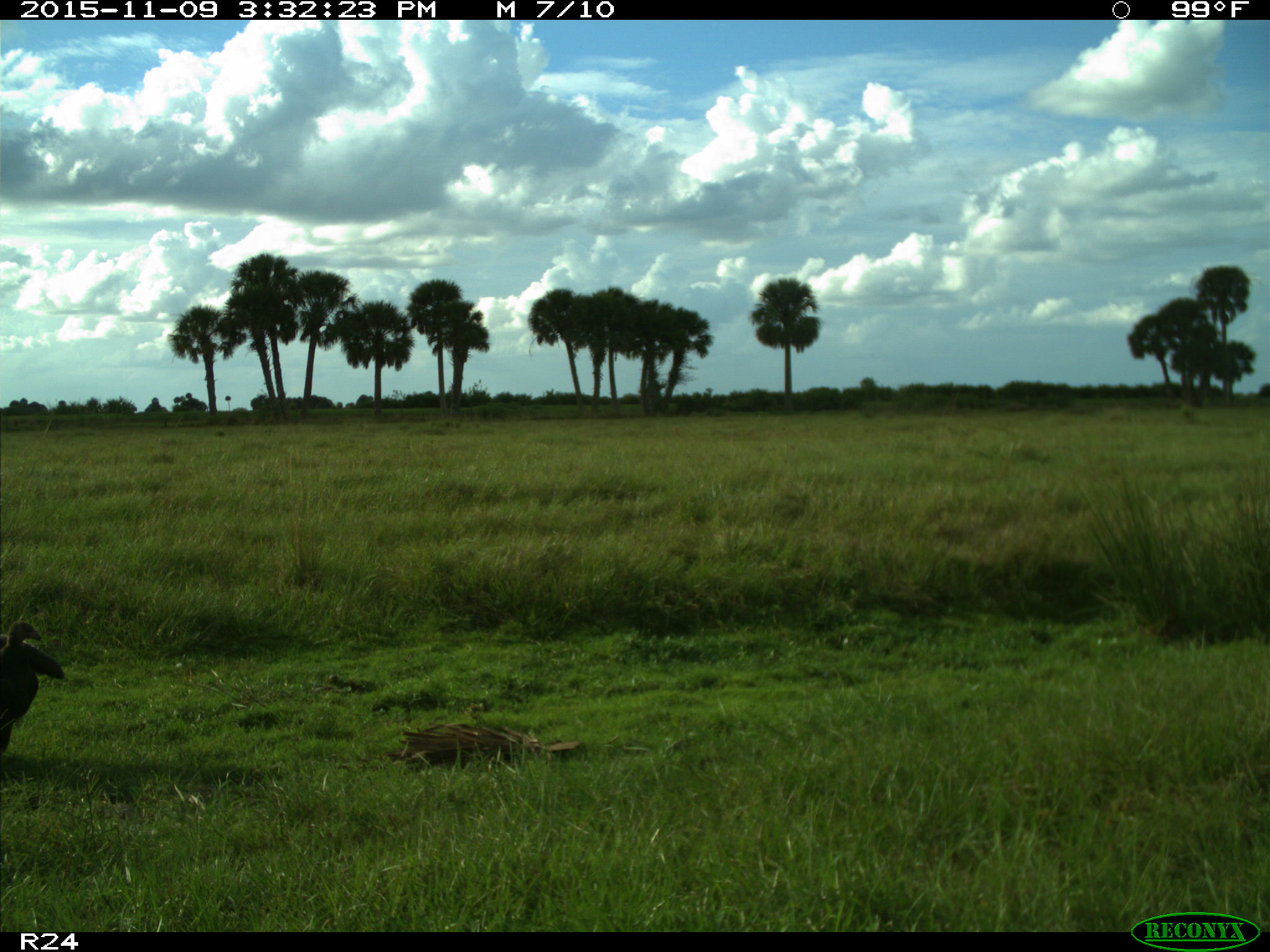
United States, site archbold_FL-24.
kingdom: Animalia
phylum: Chordata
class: Aves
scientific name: Aves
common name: birds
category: unidentified bird